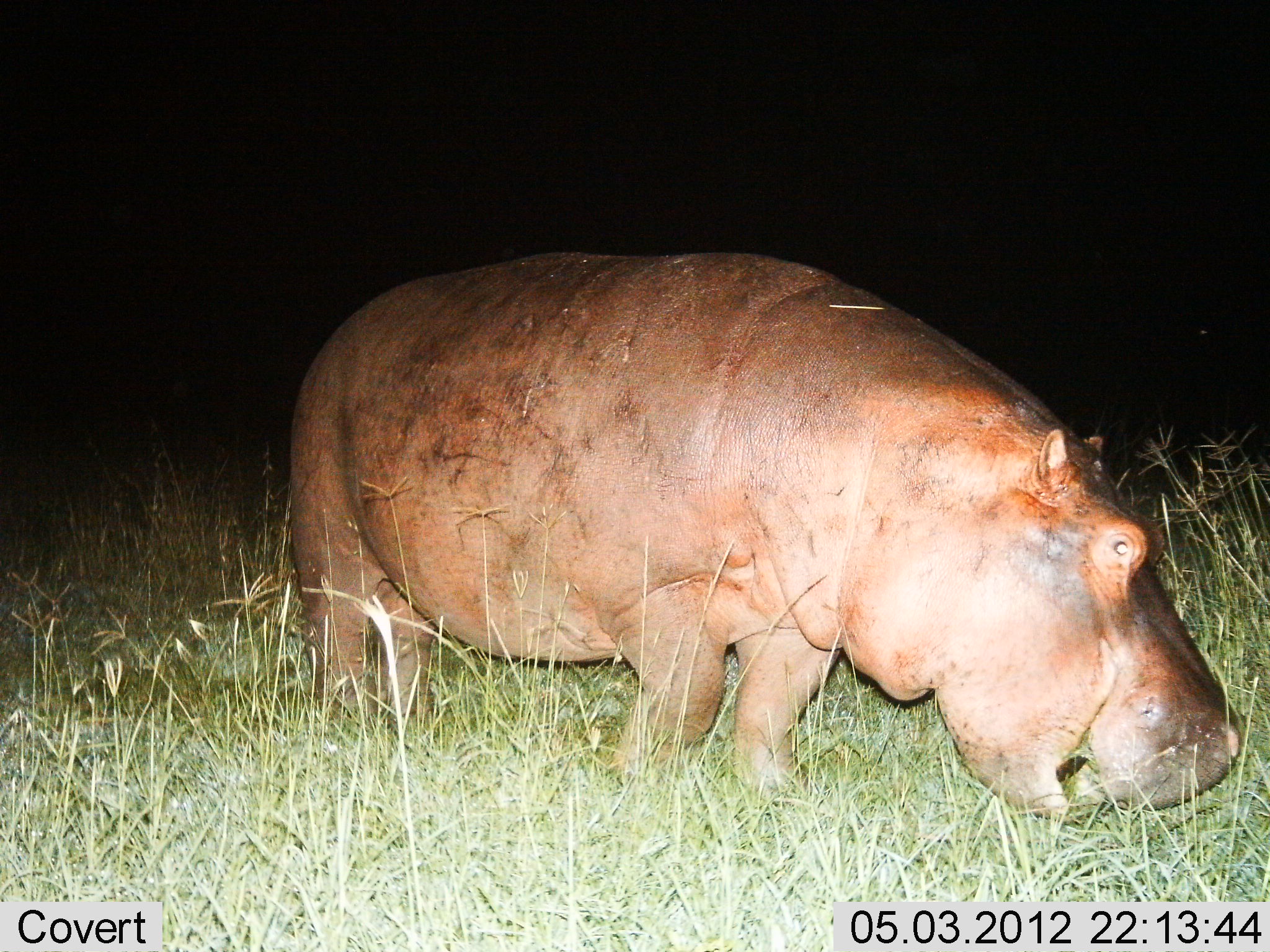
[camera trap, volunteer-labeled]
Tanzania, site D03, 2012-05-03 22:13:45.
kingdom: Animalia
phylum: Chordata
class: Mammalia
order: Artiodactyla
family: Hippopotamidae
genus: Hippopotamus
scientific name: Hippopotamus amphibius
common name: hippopotamus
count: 1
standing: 20%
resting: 0%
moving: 30%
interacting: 0%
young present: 0%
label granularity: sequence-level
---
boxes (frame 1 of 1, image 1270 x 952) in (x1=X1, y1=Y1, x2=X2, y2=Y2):
animal: (x1=281, y1=248, x2=1247, y2=829)